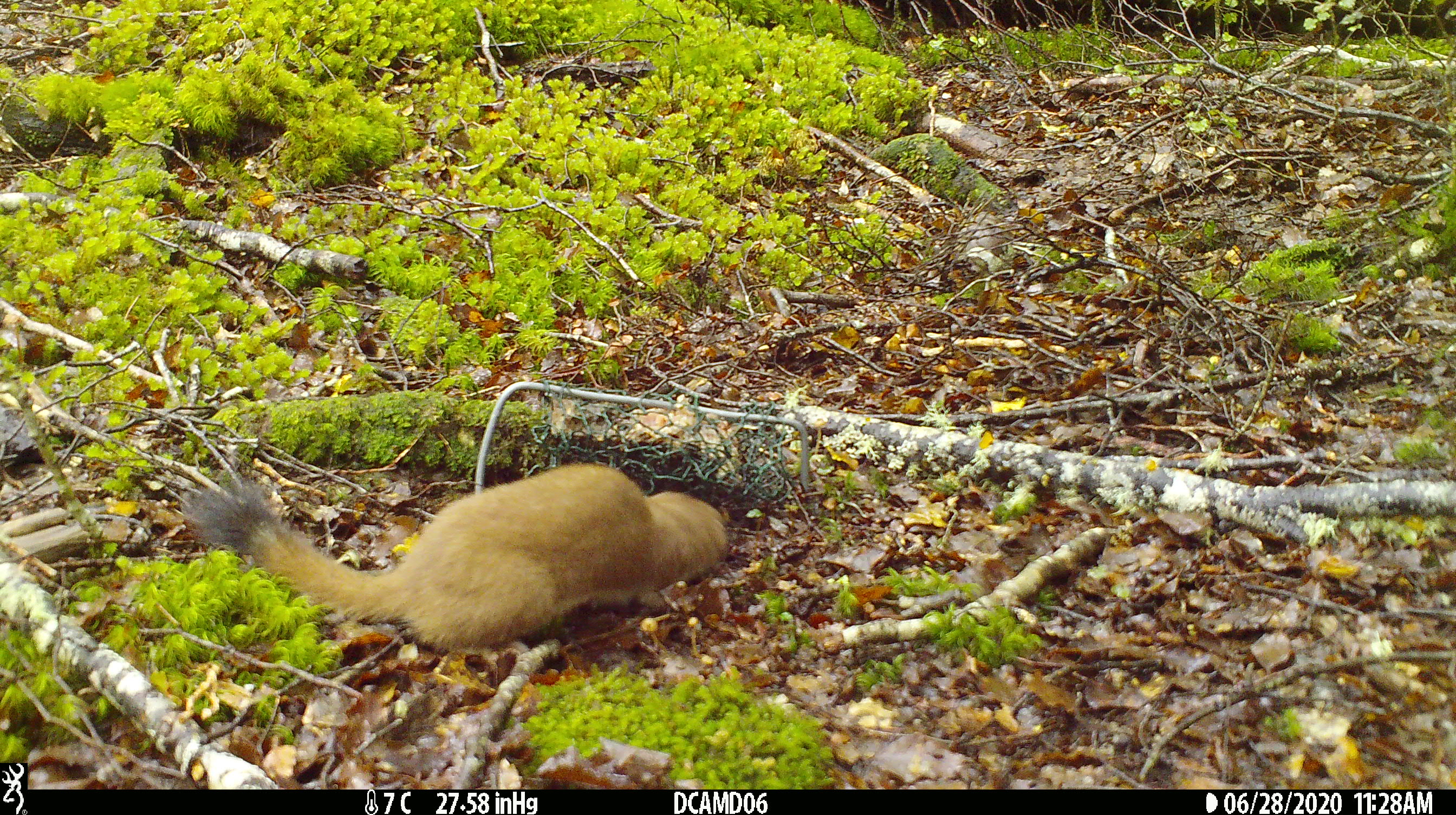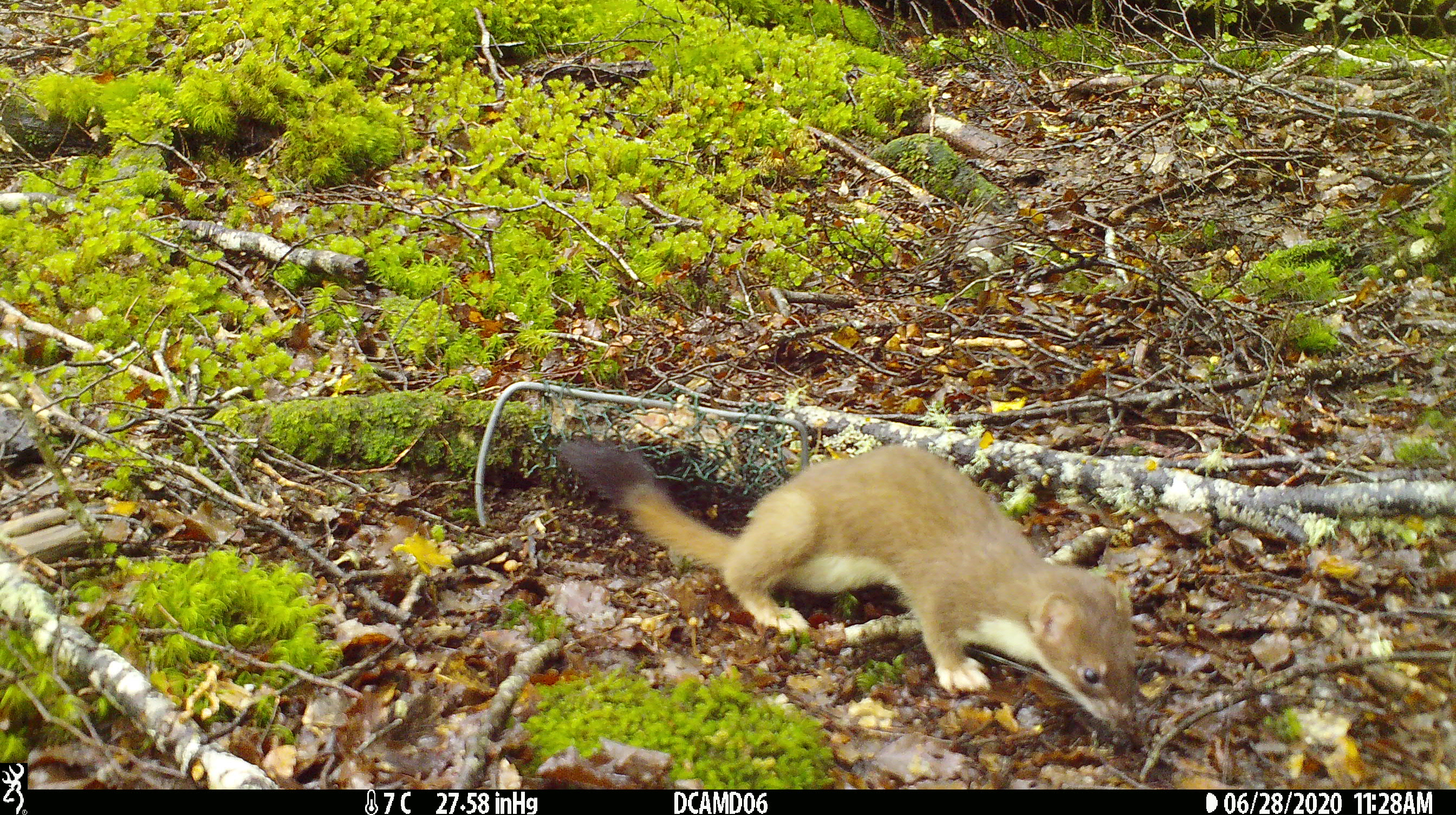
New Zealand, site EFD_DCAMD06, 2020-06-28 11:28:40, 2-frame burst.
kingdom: Animalia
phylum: Chordata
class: Mammalia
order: Carnivora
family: Mustelidae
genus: Mustela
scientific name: Mustela erminea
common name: stoat